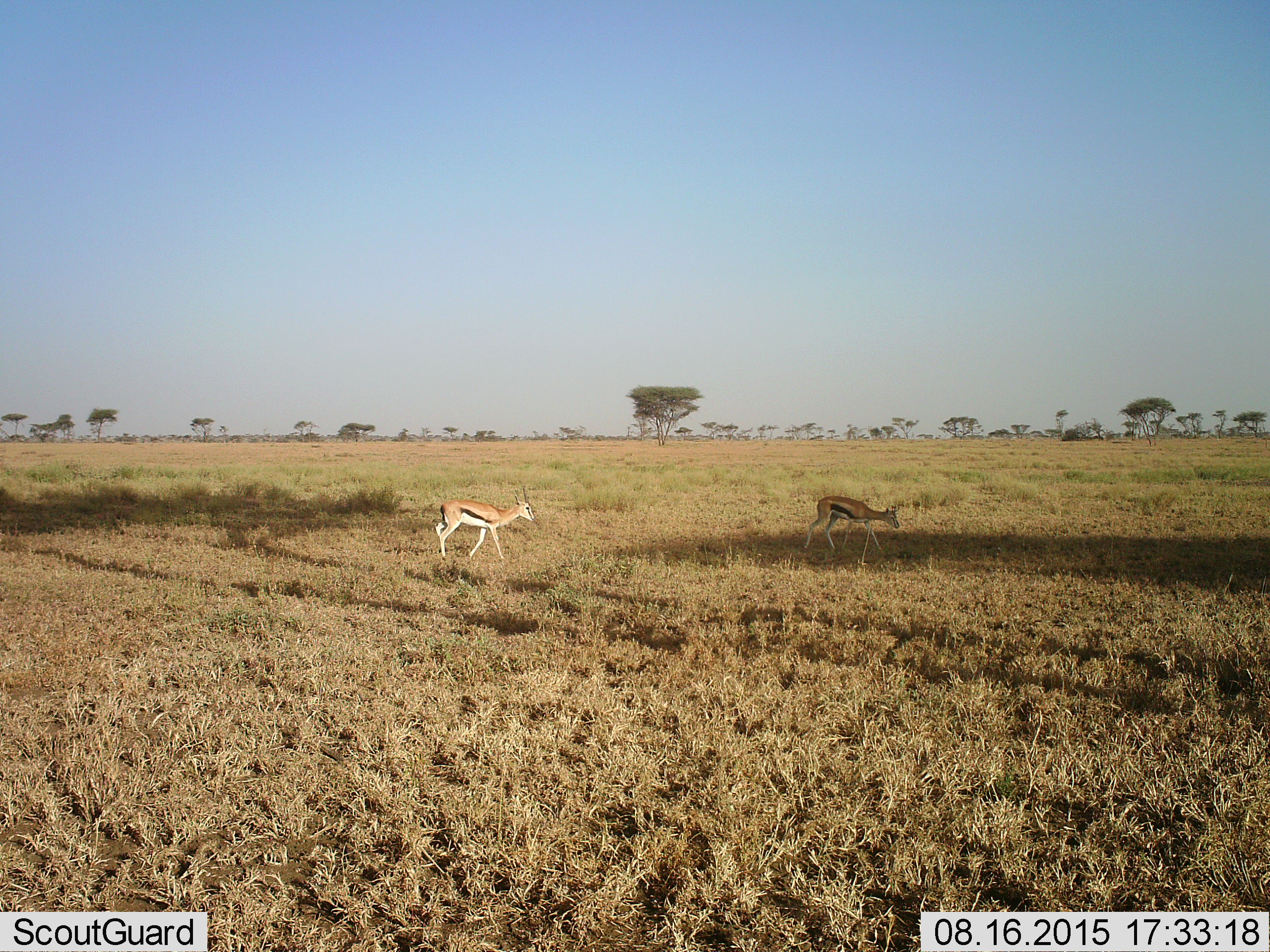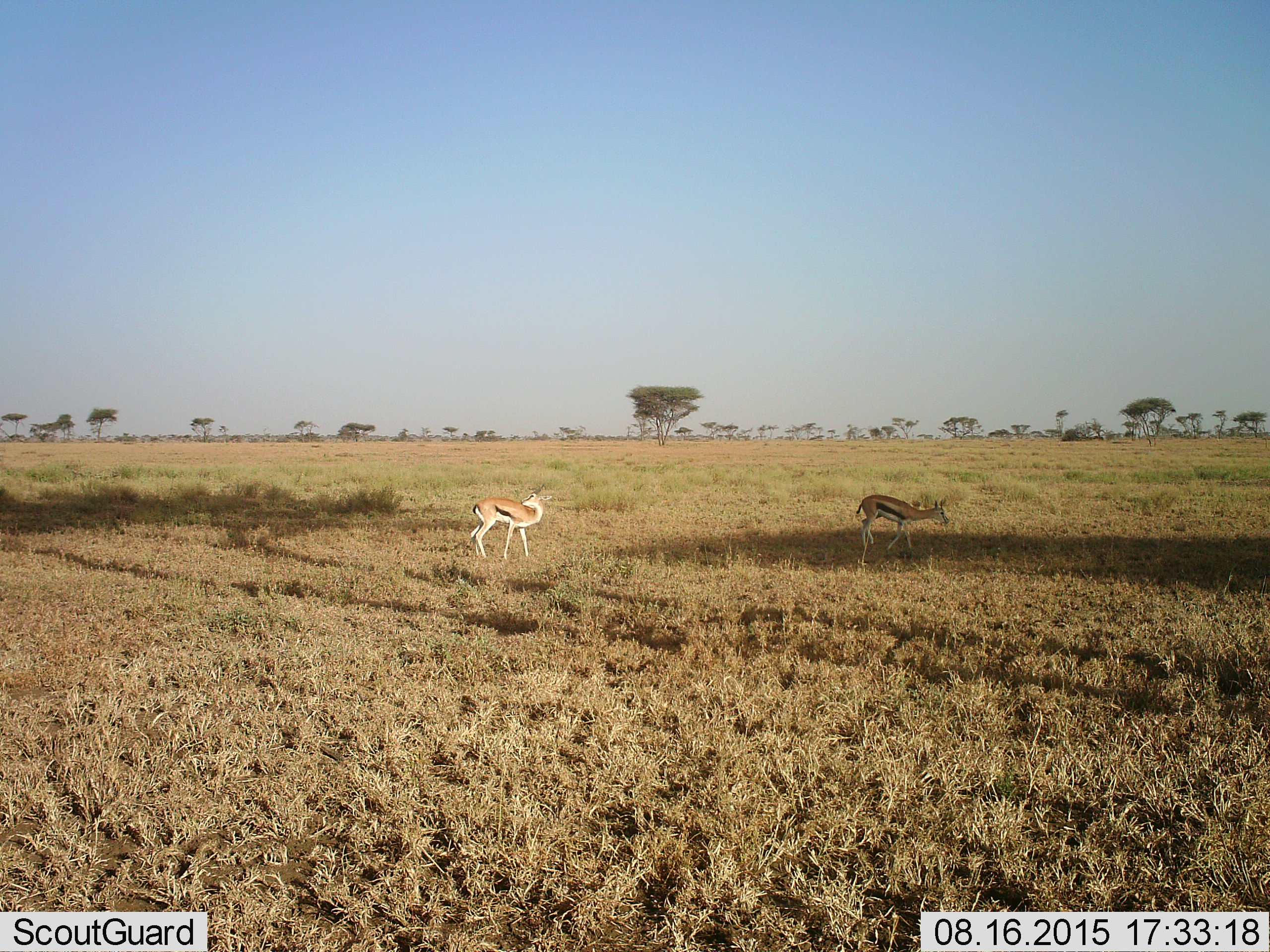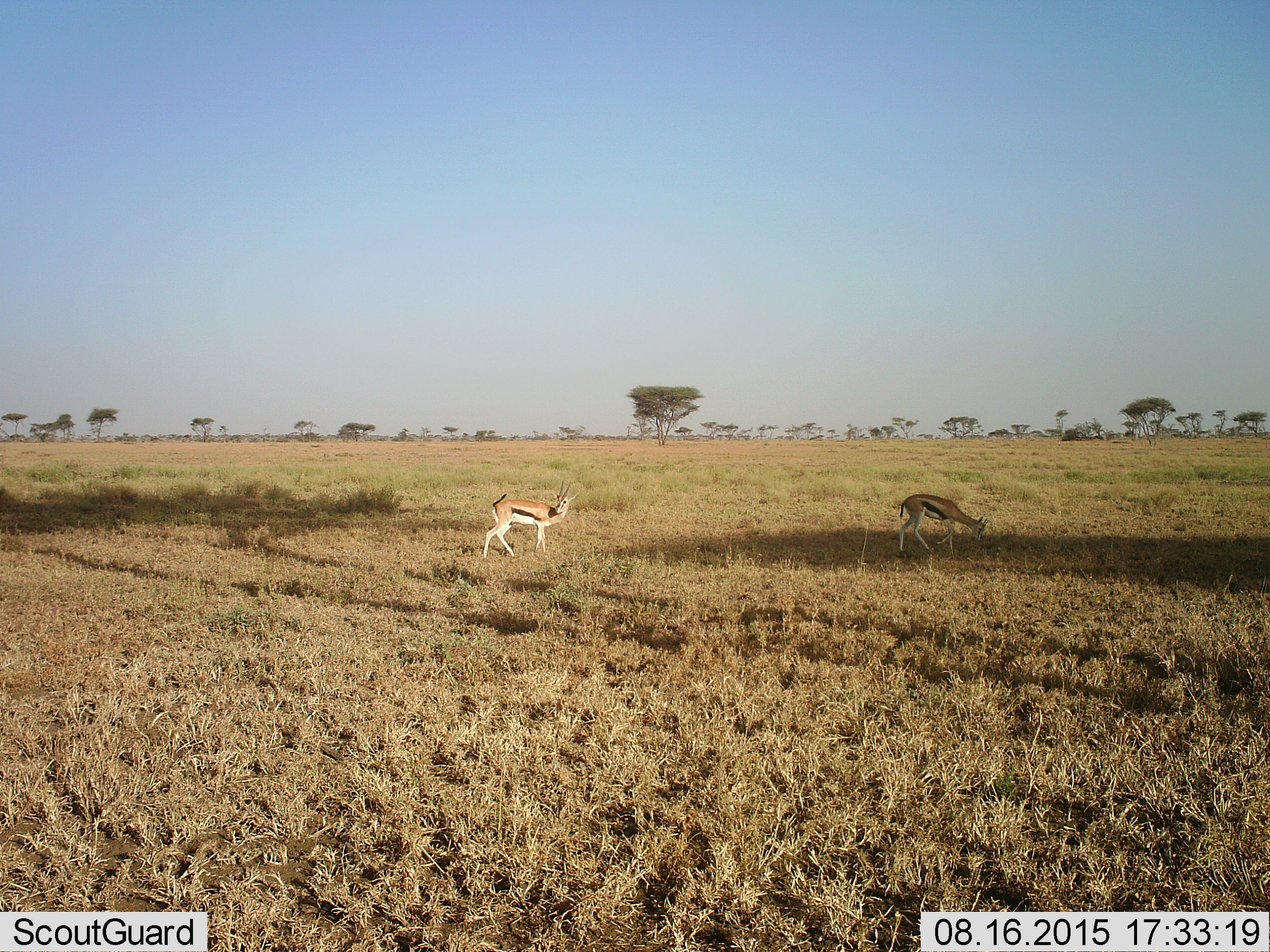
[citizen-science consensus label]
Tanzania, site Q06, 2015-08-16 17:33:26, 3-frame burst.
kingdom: Animalia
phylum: Chordata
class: Mammalia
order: Artiodactyla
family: Bovidae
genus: Eudorcas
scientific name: Eudorcas thomsonii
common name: thomson's gazelle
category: gazellethomsons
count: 2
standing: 33%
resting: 0%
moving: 67%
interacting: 0%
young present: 11%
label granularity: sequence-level